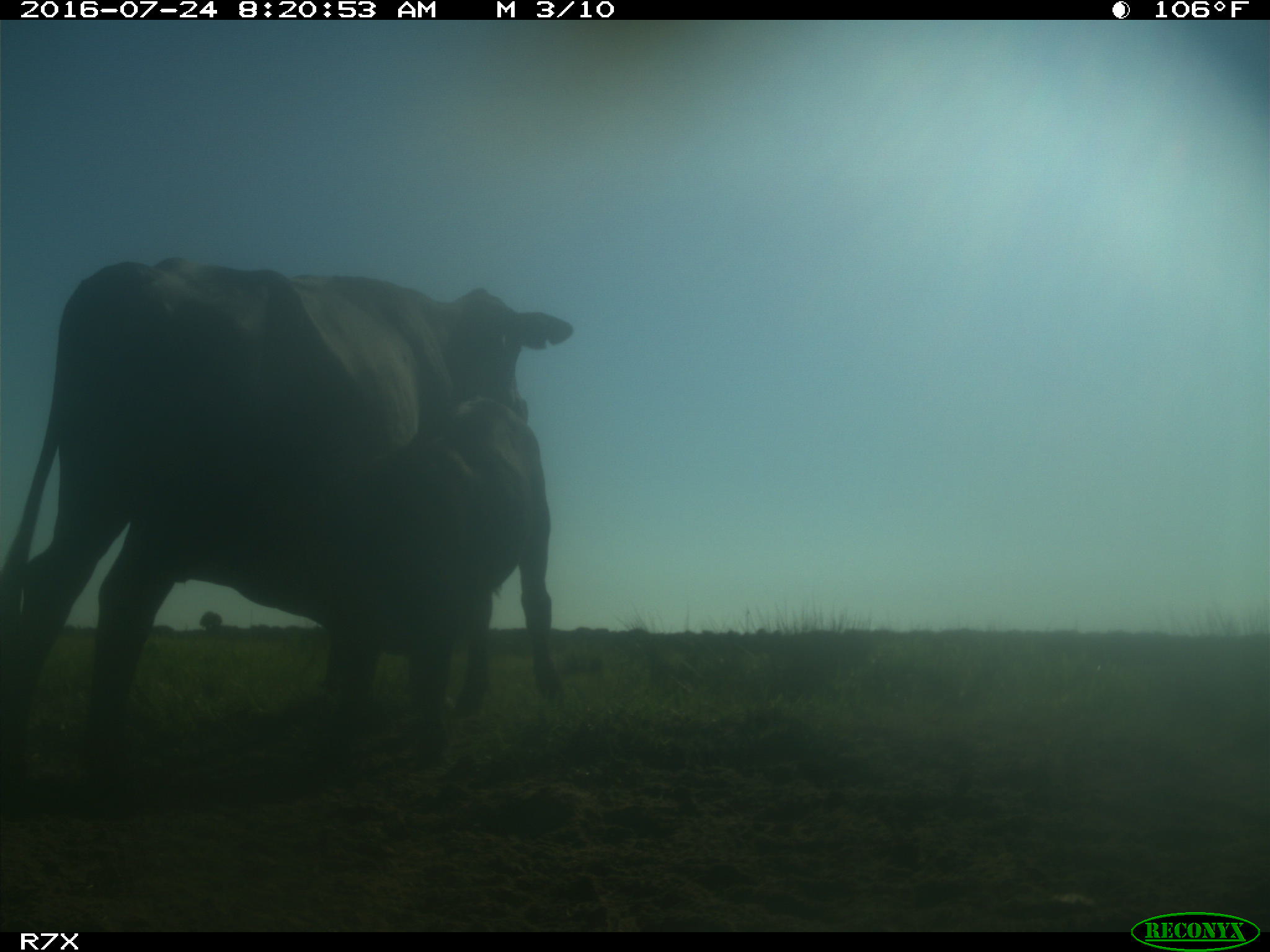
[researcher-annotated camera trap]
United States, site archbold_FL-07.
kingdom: Animalia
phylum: Chordata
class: Mammalia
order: Artiodactyla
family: Bovidae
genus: Bos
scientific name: Bos taurus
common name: domestic cow